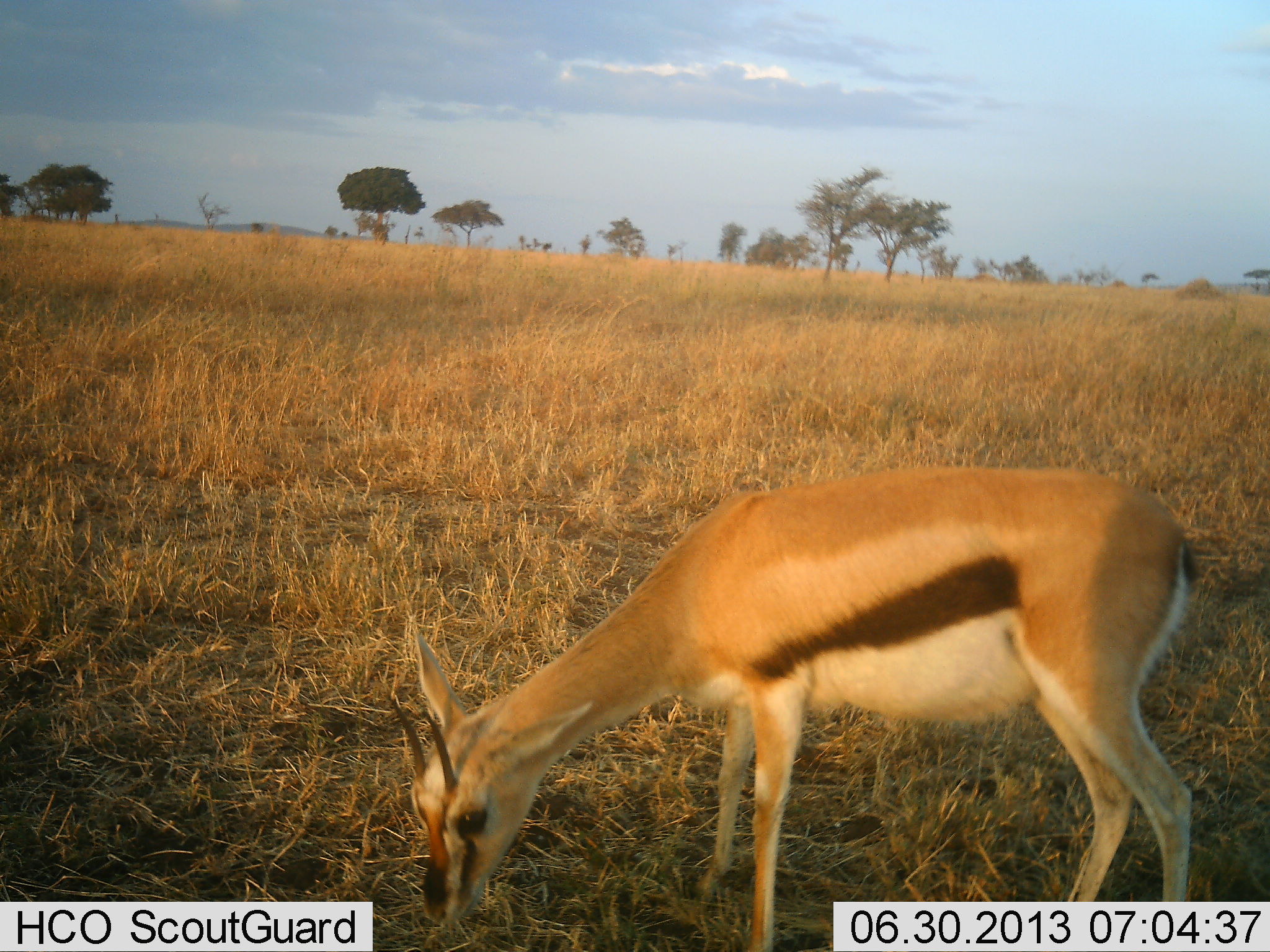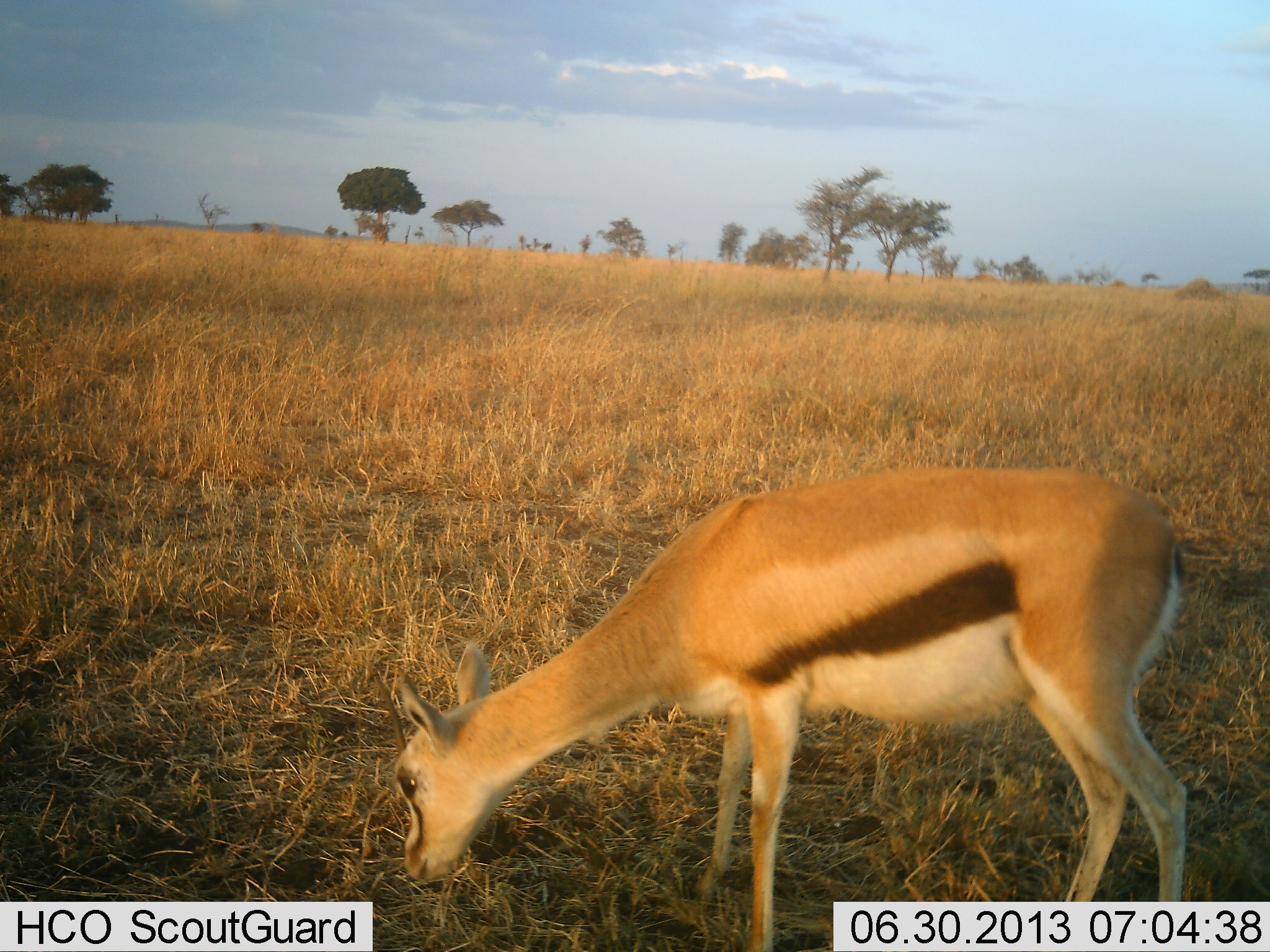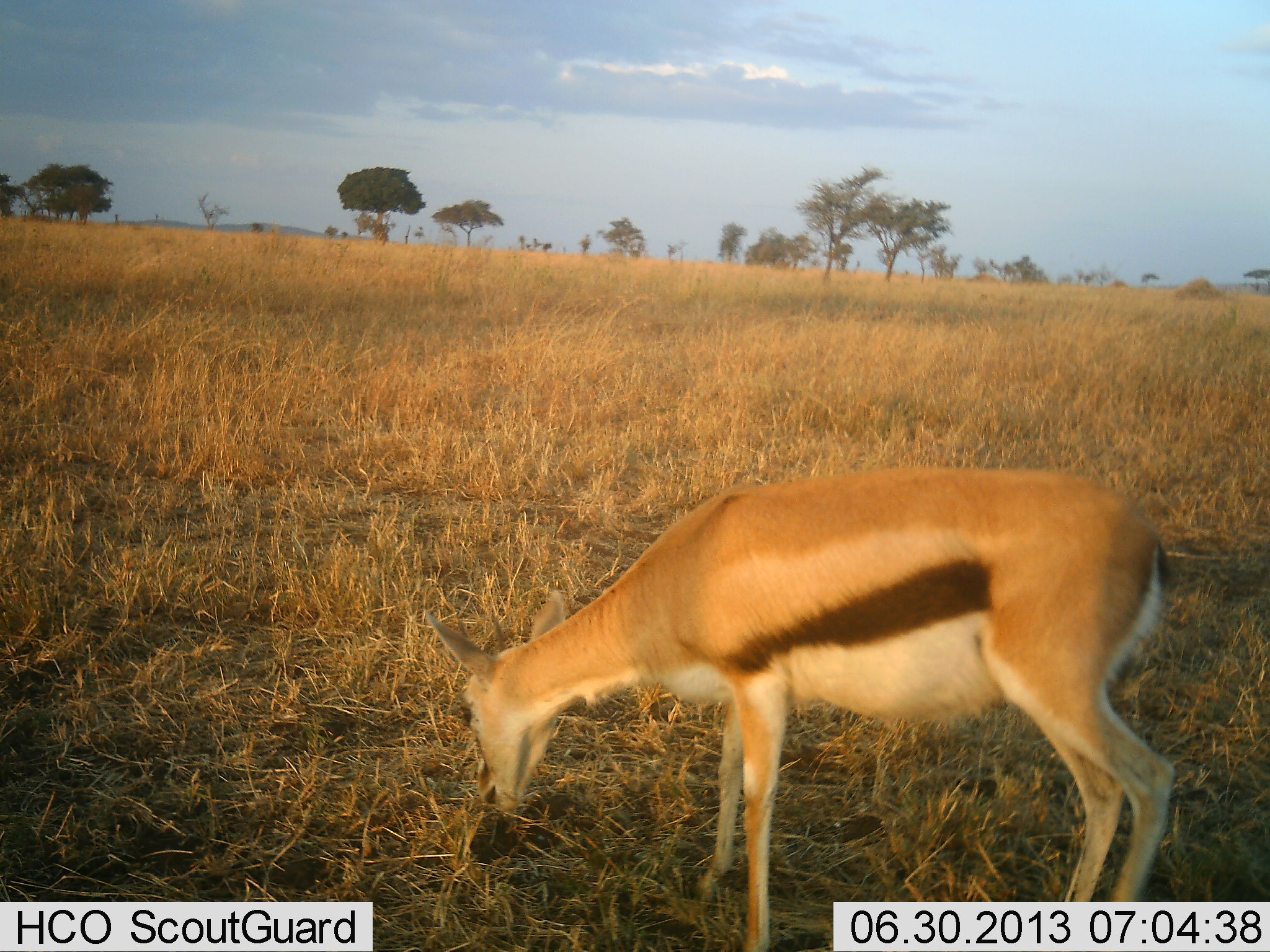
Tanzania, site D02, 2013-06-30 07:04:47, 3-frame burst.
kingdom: Animalia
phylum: Chordata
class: Mammalia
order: Artiodactyla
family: Bovidae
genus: Eudorcas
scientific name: Eudorcas thomsonii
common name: thomson's gazelle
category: gazellethomsons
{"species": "gazellethomsons (thomson's gazelle) (Eudorcas thomsonii)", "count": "1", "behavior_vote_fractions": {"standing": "15%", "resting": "0%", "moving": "0%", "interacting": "0%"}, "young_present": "4%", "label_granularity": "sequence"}